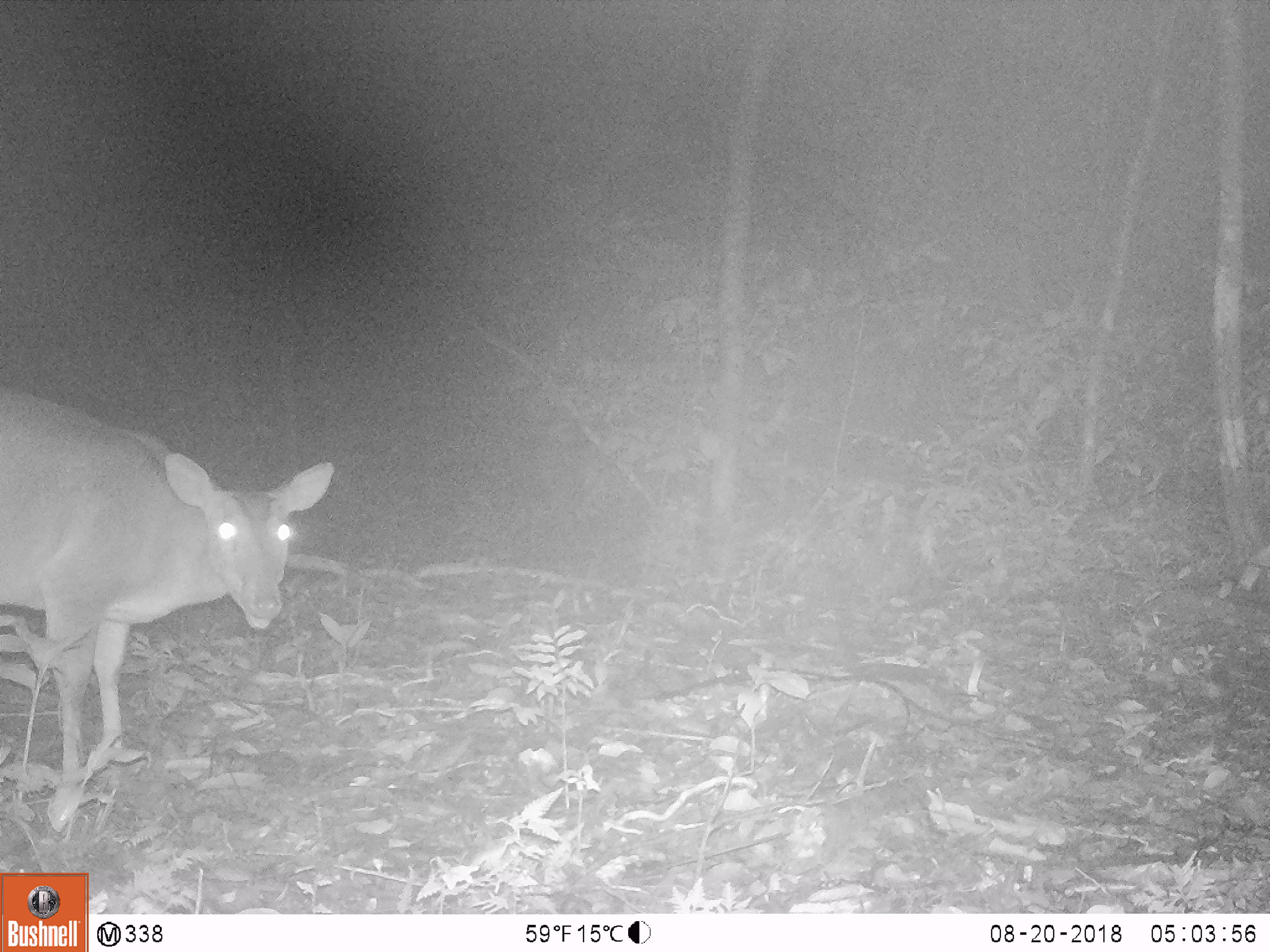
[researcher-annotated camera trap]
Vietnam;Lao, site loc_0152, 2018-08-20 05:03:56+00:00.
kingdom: Animalia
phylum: Chordata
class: Mammalia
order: Artiodactyla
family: Cervidae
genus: Muntiacus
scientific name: Muntiacus vuquangensis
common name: large-antlered muntjac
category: large antlered muntjac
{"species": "large antlered muntjac (large-antlered muntjac) (Muntiacus vuquangensis)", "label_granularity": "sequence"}